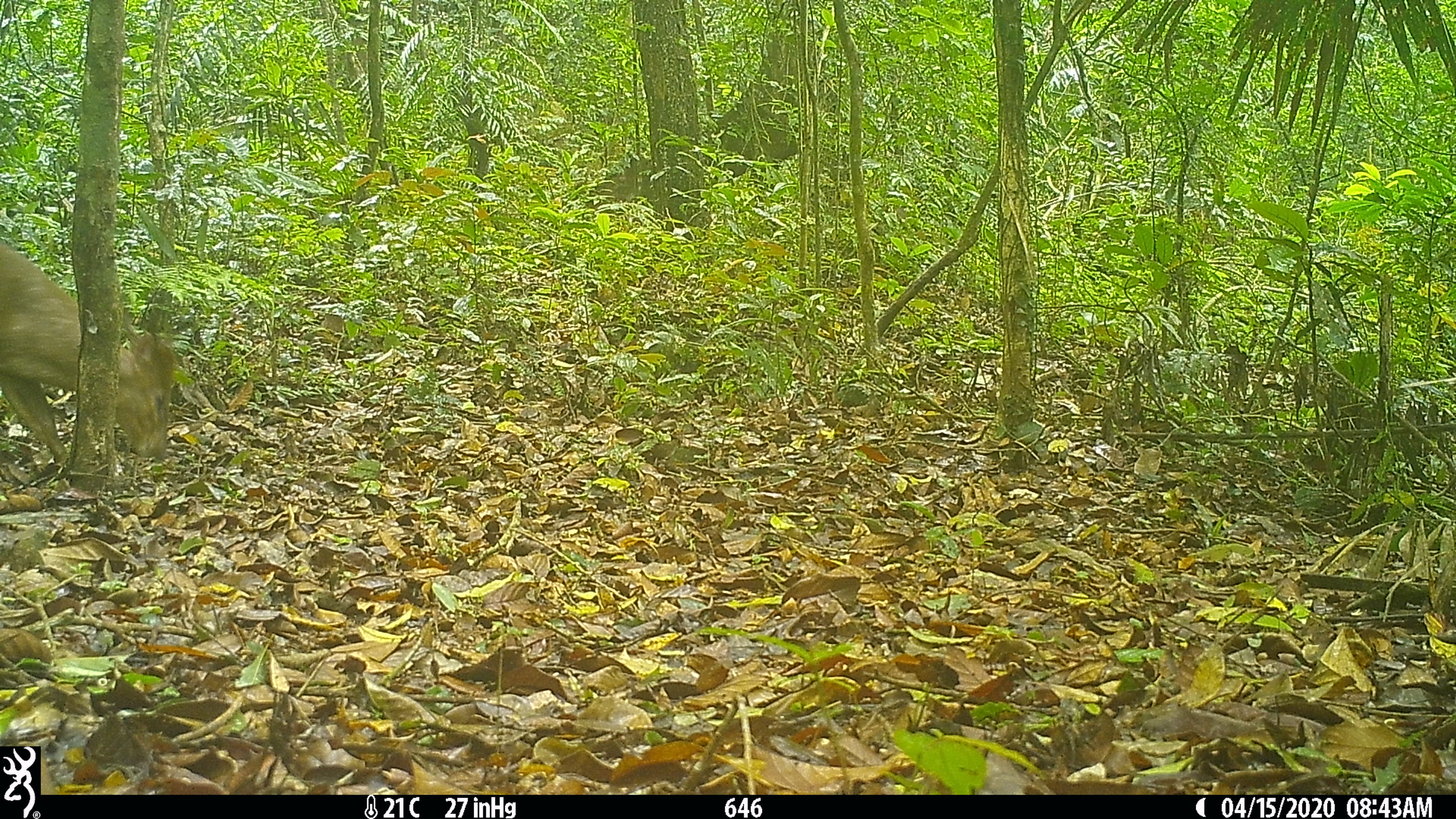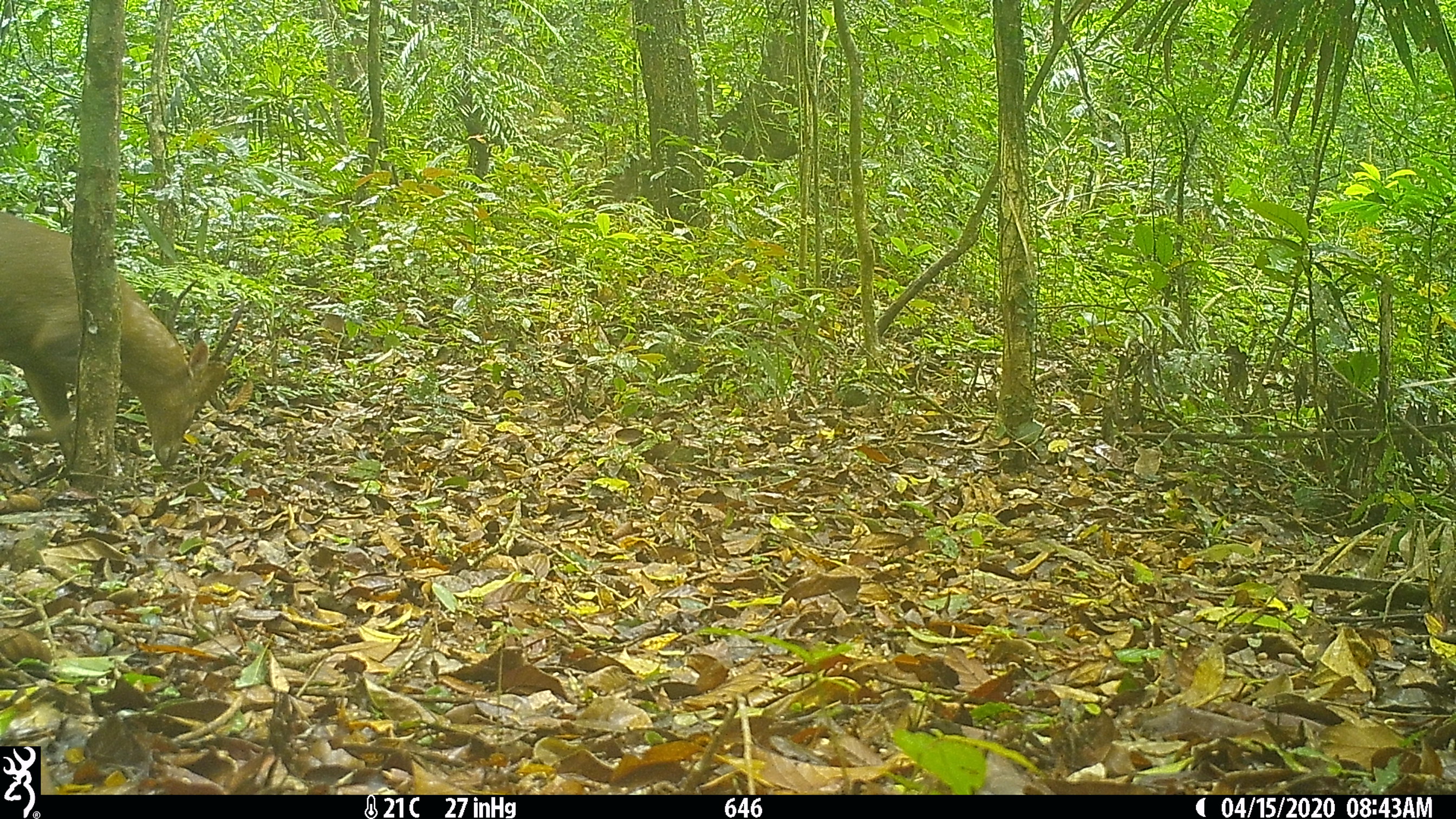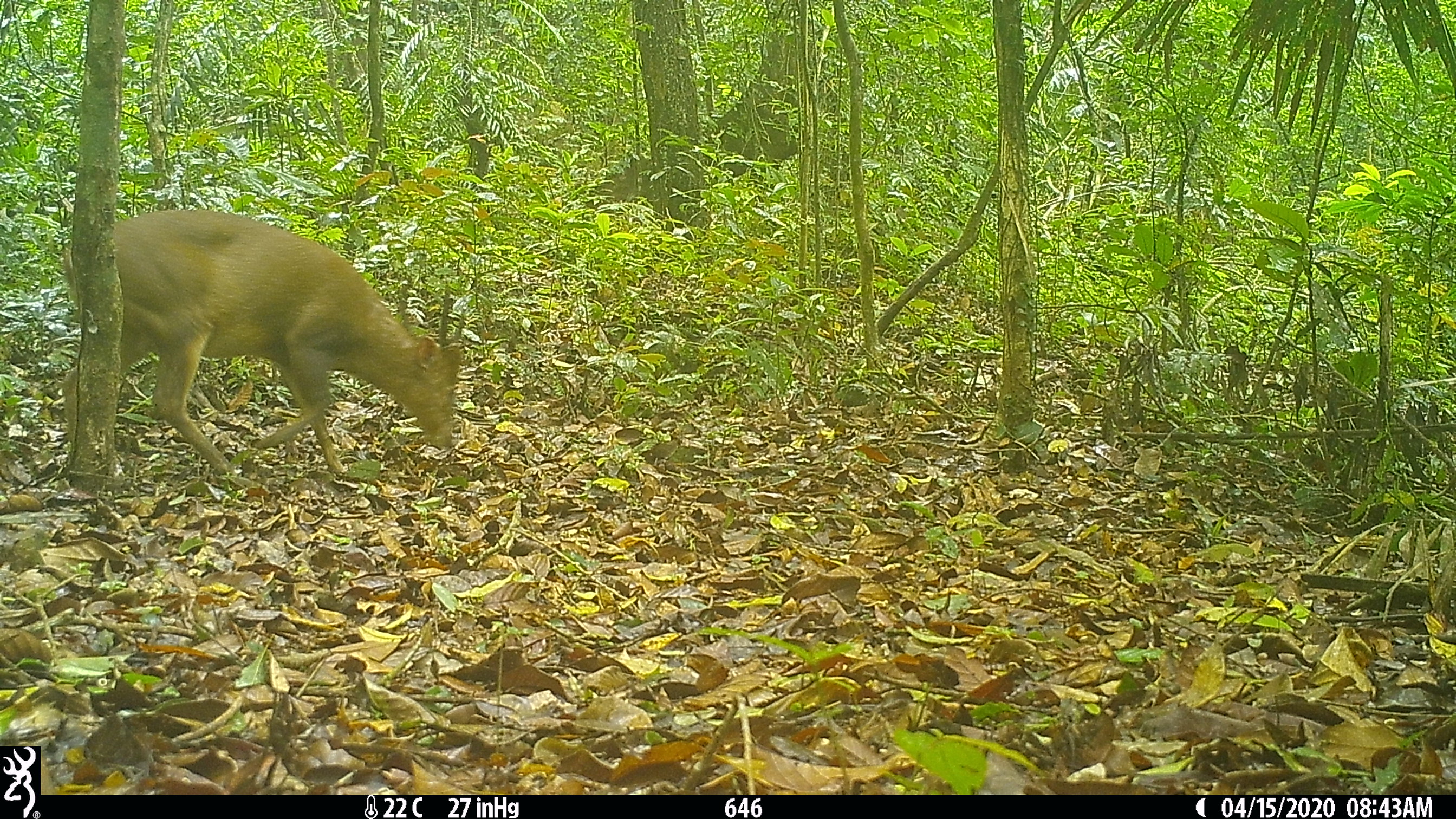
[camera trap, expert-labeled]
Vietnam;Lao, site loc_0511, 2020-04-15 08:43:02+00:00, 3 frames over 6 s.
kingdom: Animalia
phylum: Chordata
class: Mammalia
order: Artiodactyla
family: Cervidae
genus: Muntiacus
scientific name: Muntiacus vuquangensis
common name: large-antlered muntjac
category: large antlered muntjac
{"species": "large antlered muntjac (large-antlered muntjac) (Muntiacus vuquangensis)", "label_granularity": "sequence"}